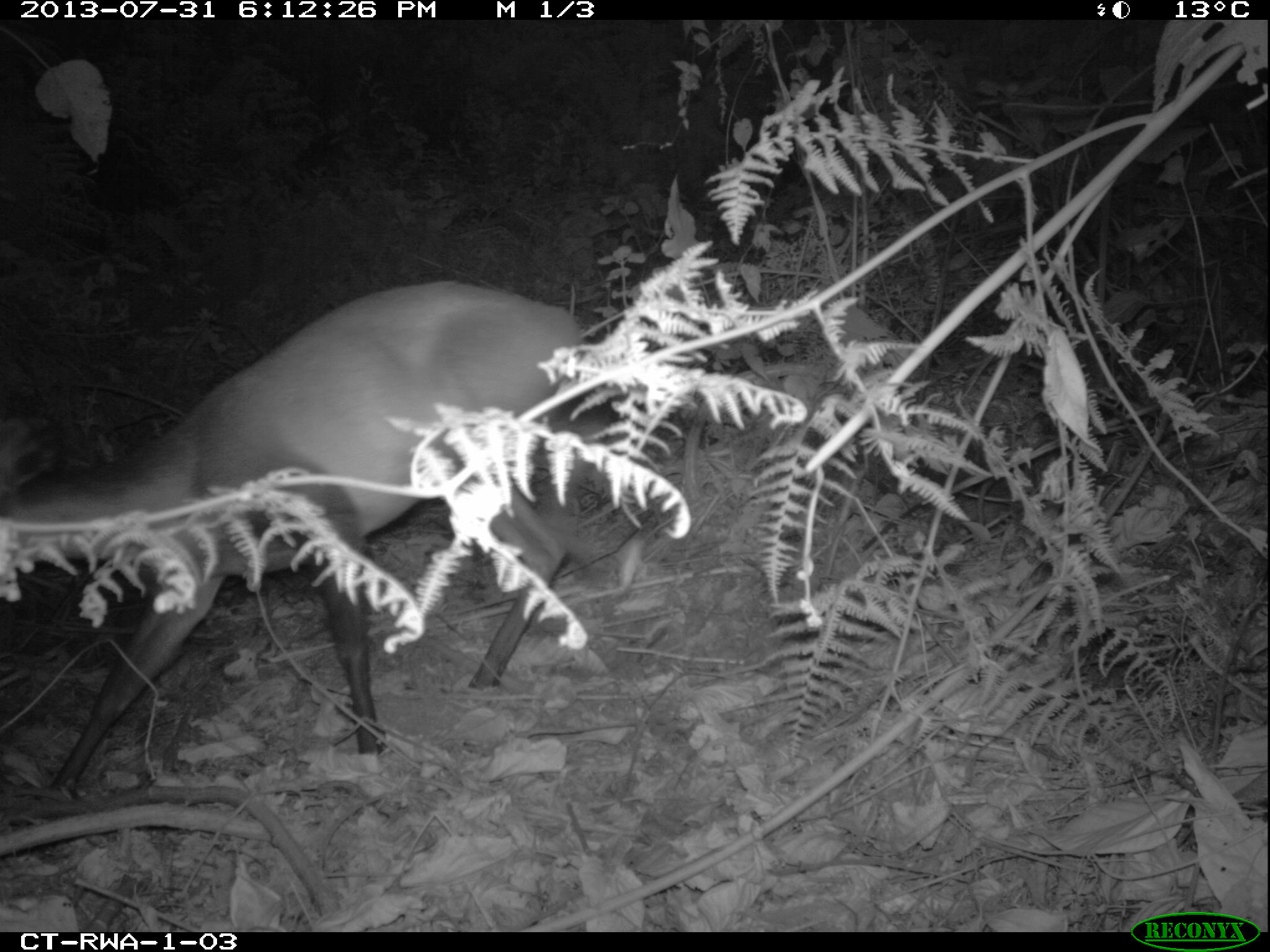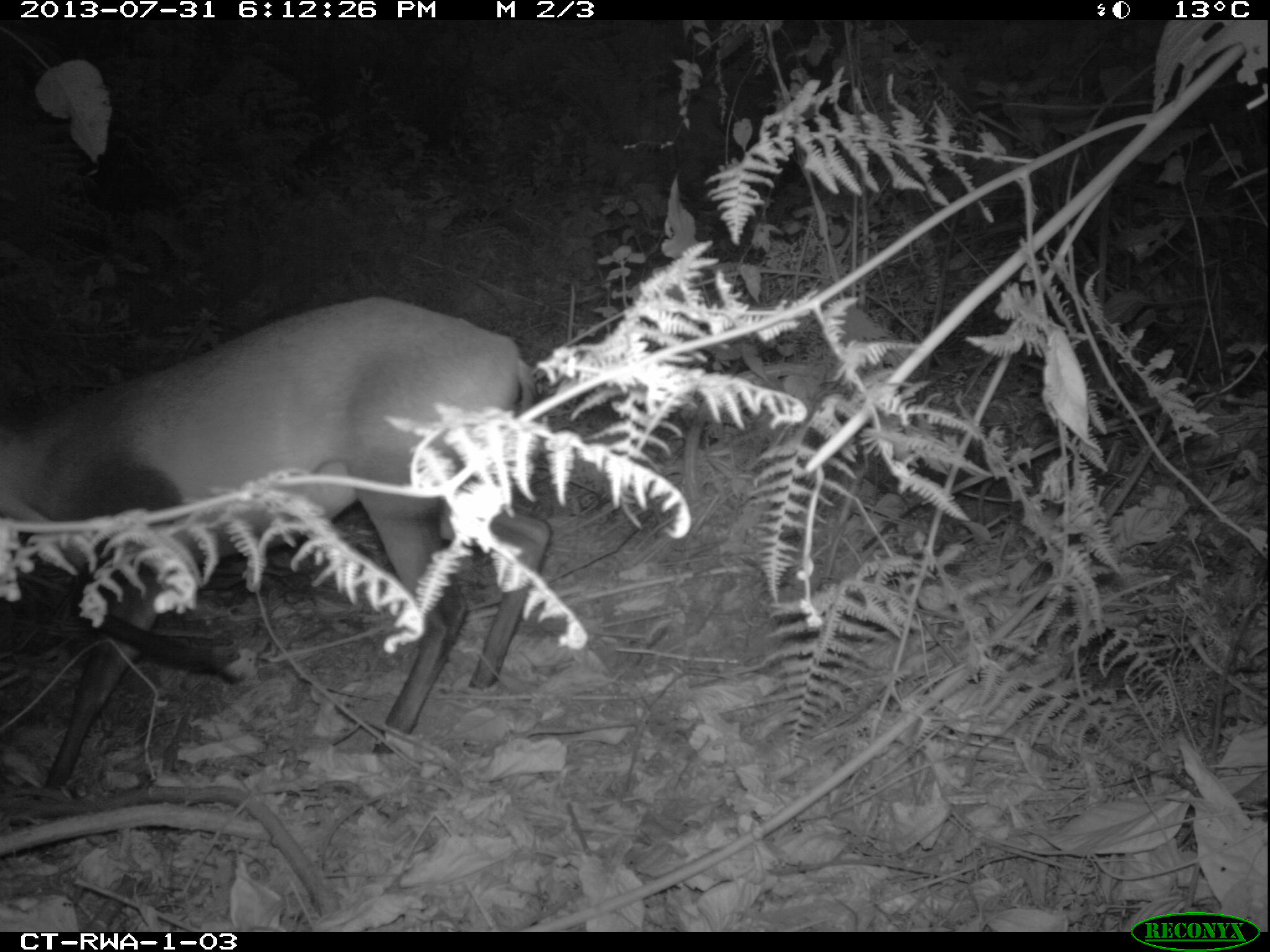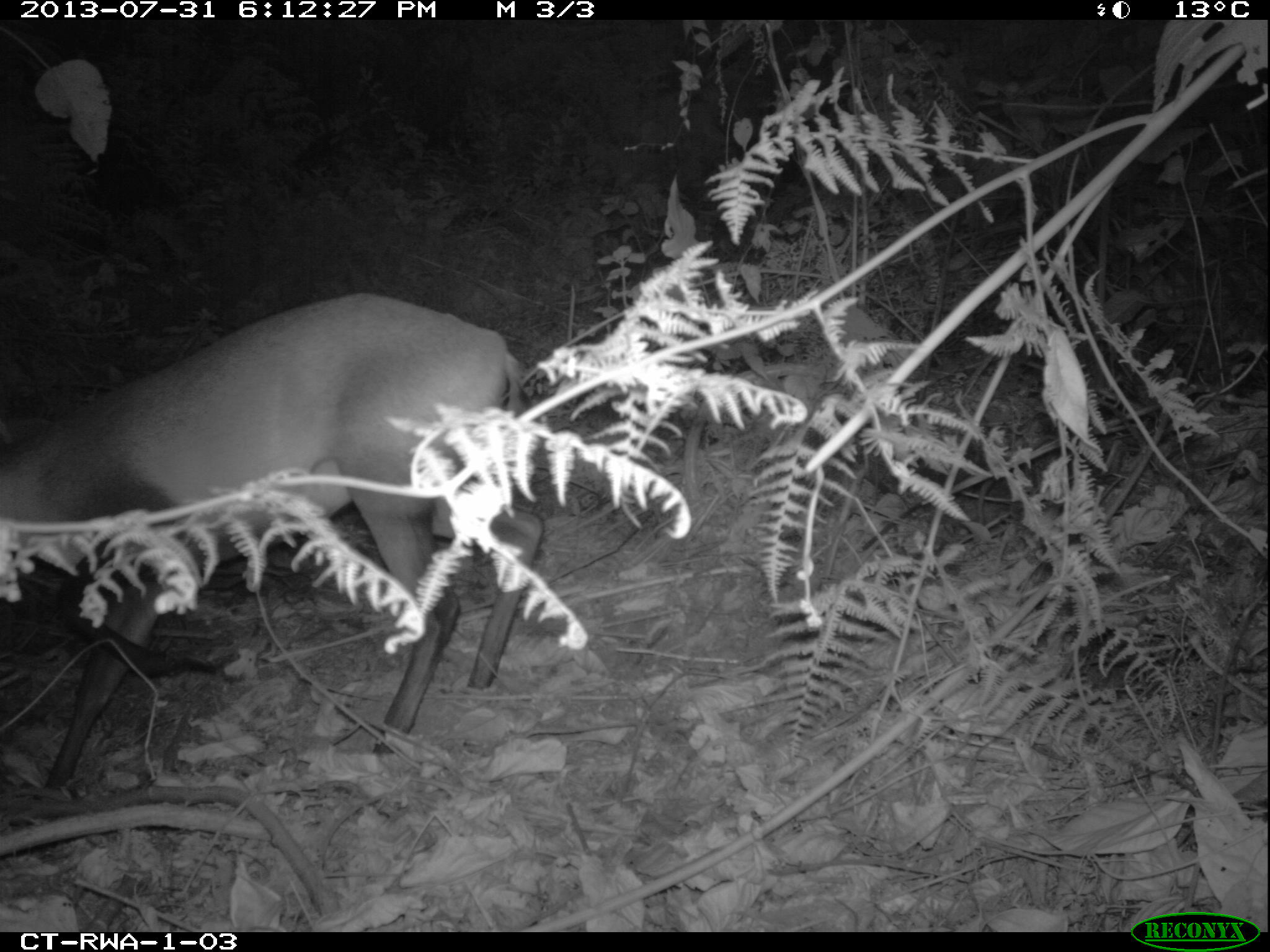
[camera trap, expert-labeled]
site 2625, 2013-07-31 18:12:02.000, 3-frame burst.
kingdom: Animalia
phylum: Chordata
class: Mammalia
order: Artiodactyla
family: Bovidae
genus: Cephalophus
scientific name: Cephalophus nigrifrons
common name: black-fronted duiker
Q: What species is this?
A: Cephalophus nigrifrons (black-fronted duiker).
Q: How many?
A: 1.